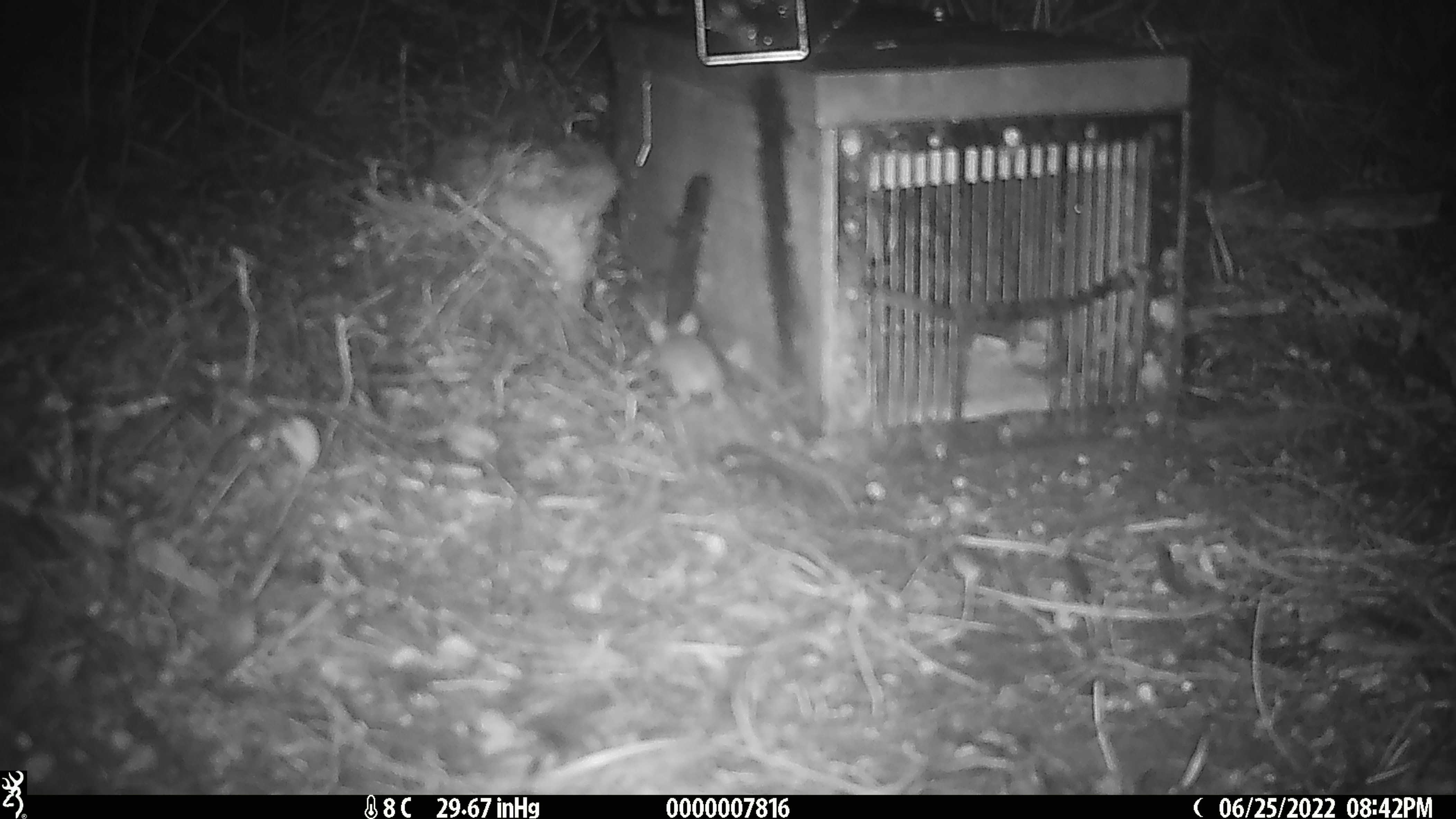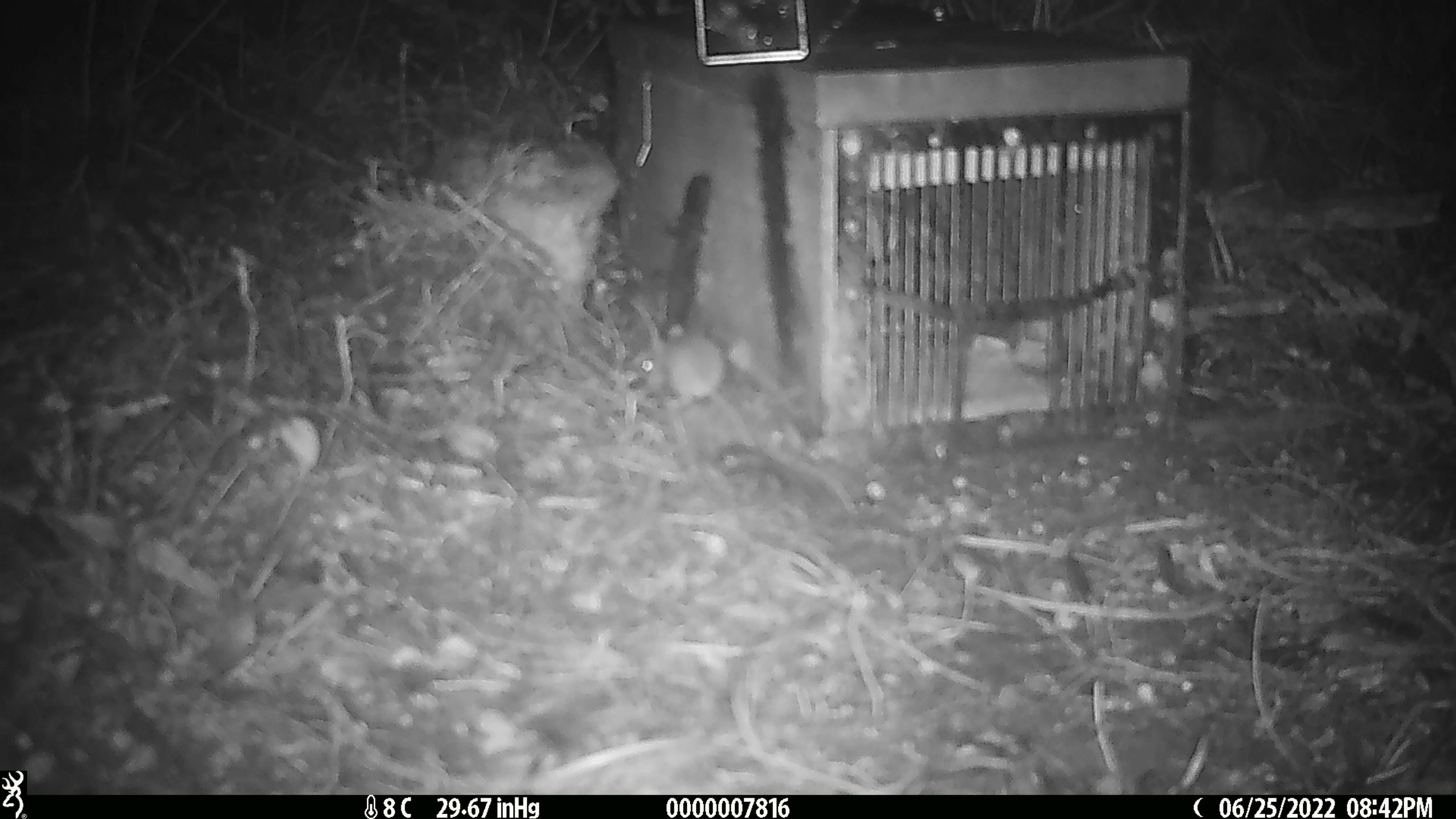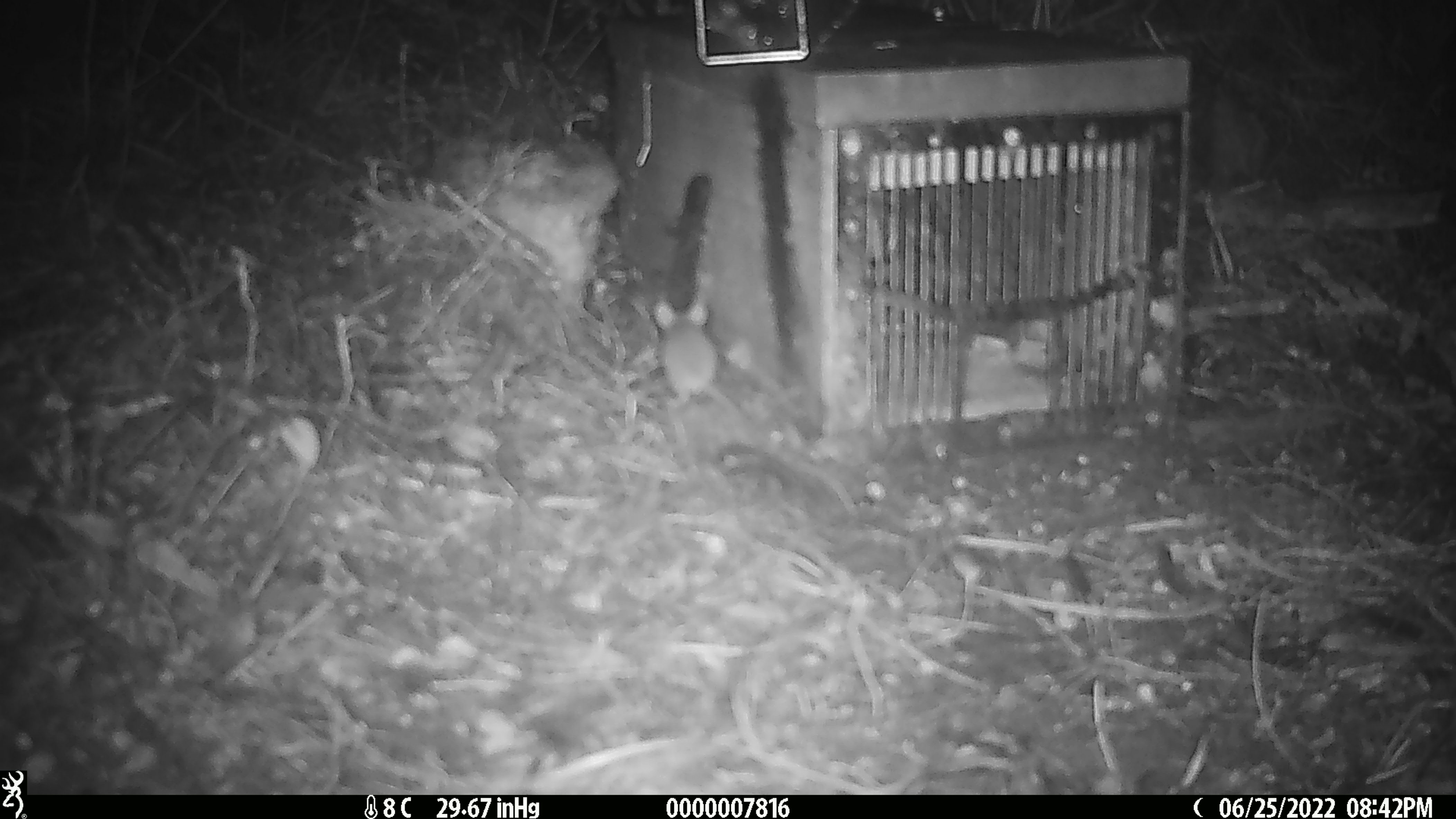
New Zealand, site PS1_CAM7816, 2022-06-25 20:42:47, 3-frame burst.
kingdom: Animalia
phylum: Chordata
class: Mammalia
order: Rodentia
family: Muridae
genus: Mus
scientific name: Mus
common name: mouse